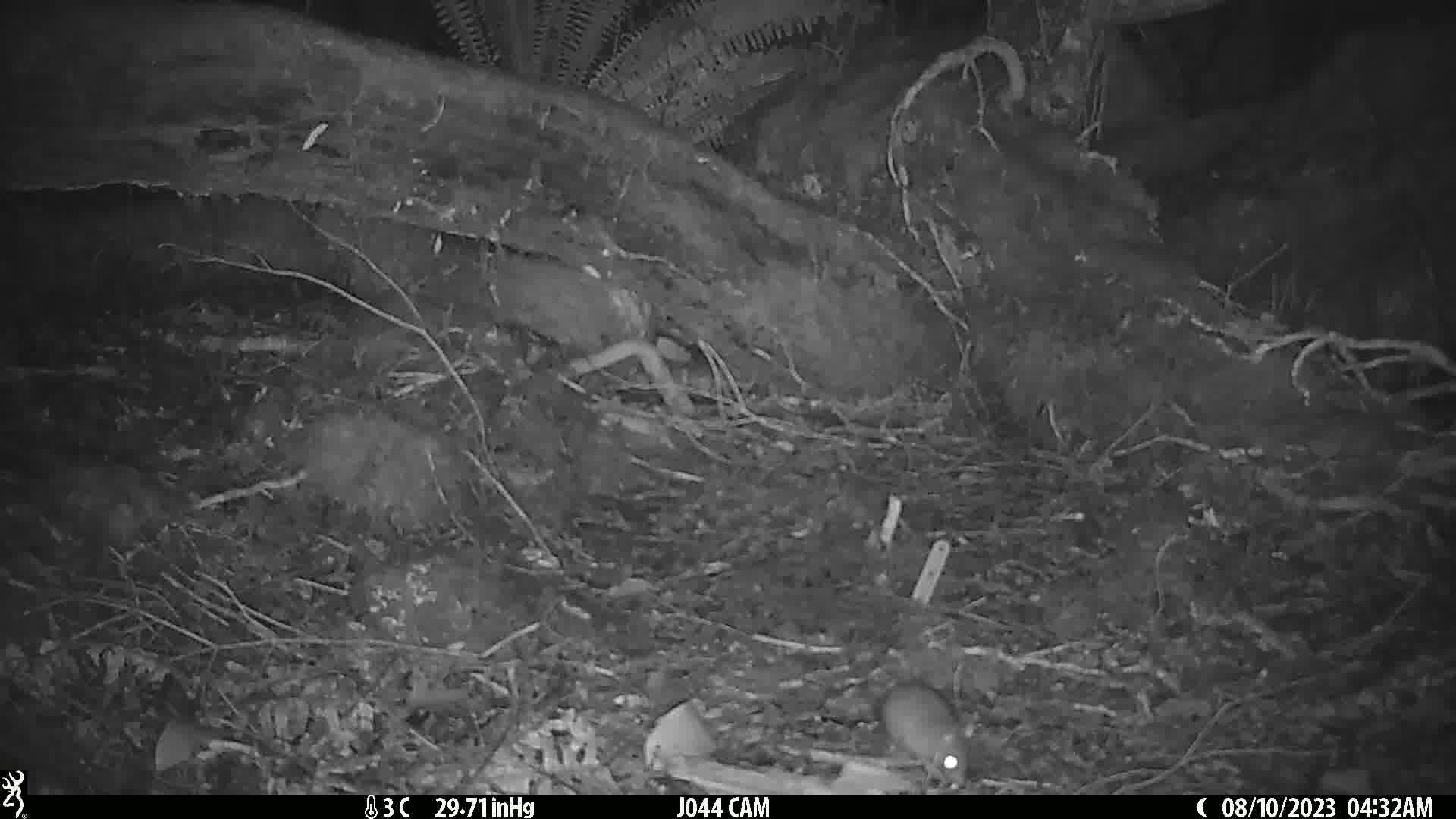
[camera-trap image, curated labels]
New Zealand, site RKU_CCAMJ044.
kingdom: Animalia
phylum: Chordata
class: Mammalia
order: Rodentia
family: Muridae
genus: Rattus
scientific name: Rattus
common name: rat